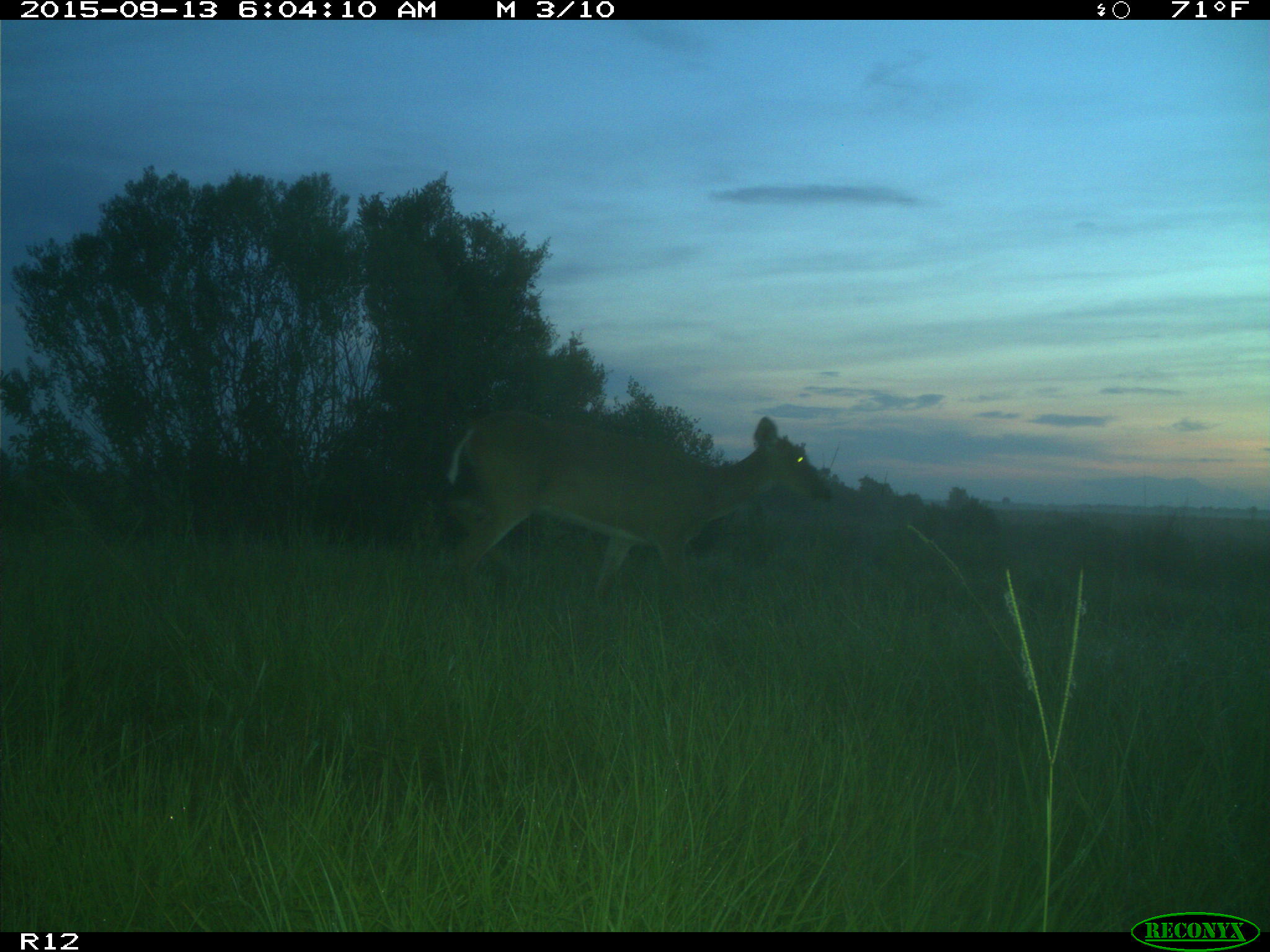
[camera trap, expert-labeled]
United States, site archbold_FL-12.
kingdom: Animalia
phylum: Chordata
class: Mammalia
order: Artiodactyla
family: Cervidae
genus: Odocoileus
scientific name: Odocoileus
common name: deer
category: unidentified deer